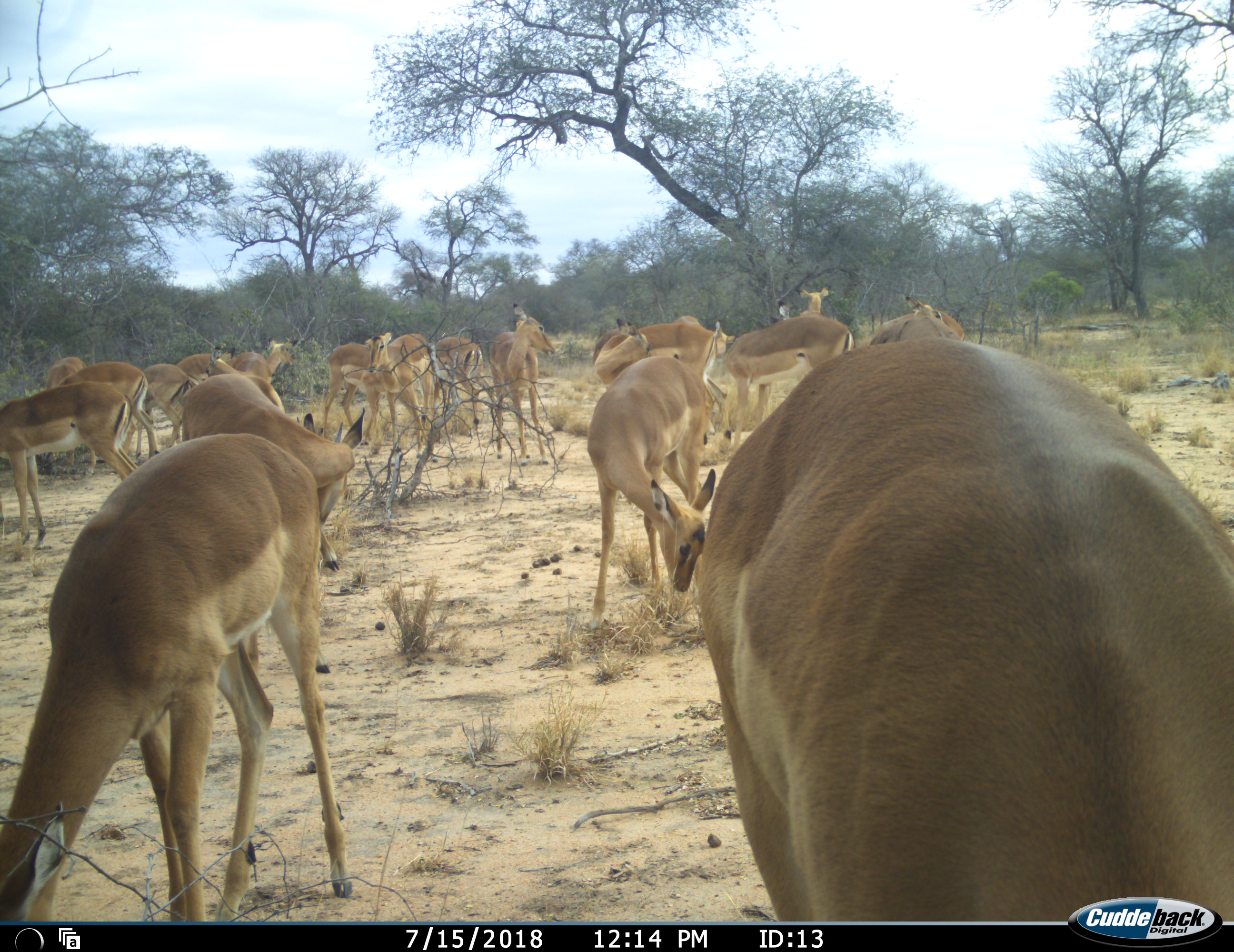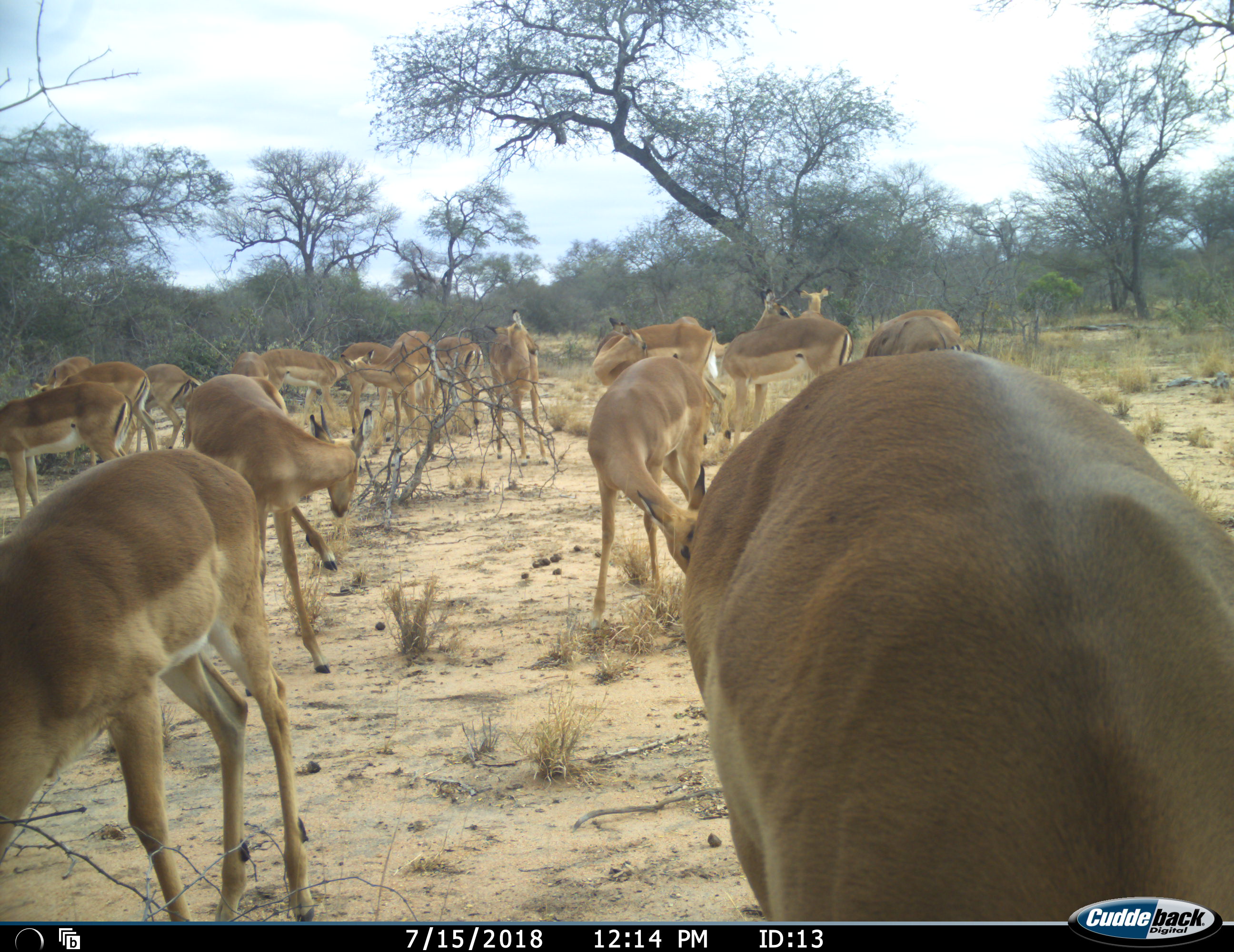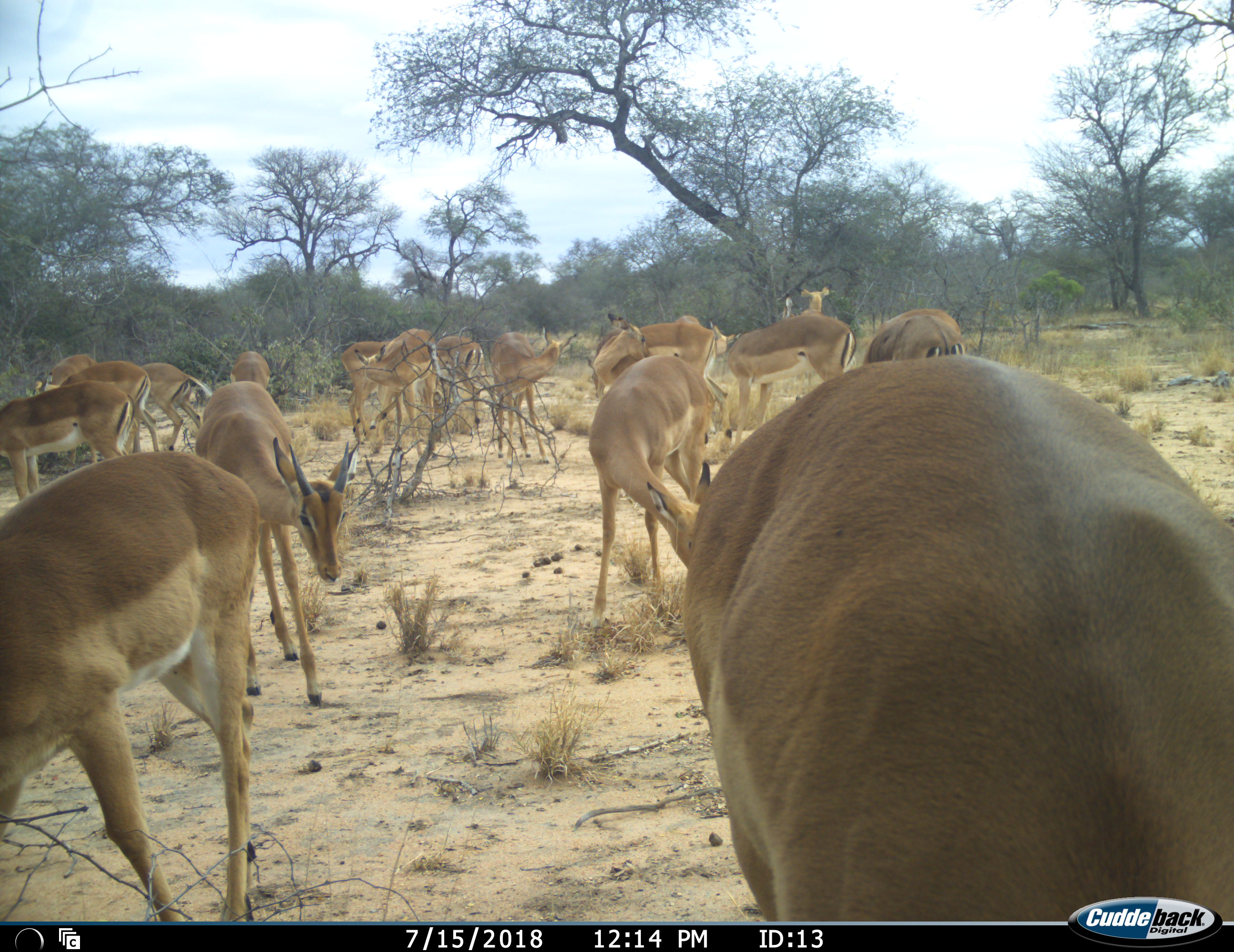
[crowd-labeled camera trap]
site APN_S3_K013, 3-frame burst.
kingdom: Animalia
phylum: Chordata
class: Mammalia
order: Artiodactyla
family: Bovidae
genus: Aepyceros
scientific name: Aepyceros melampus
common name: impala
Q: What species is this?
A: Impala (Aepyceros melampus).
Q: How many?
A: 11-50.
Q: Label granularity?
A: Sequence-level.